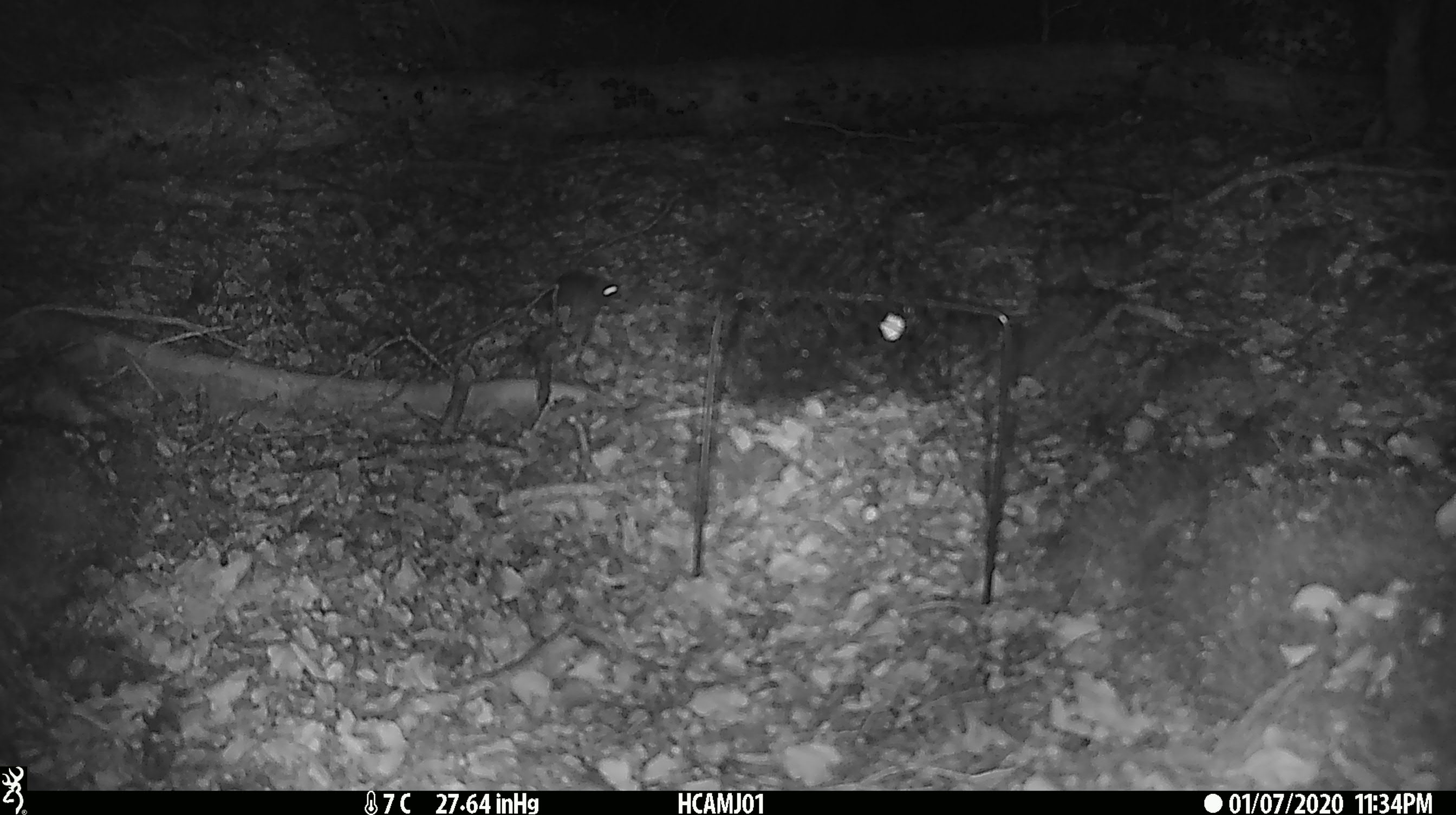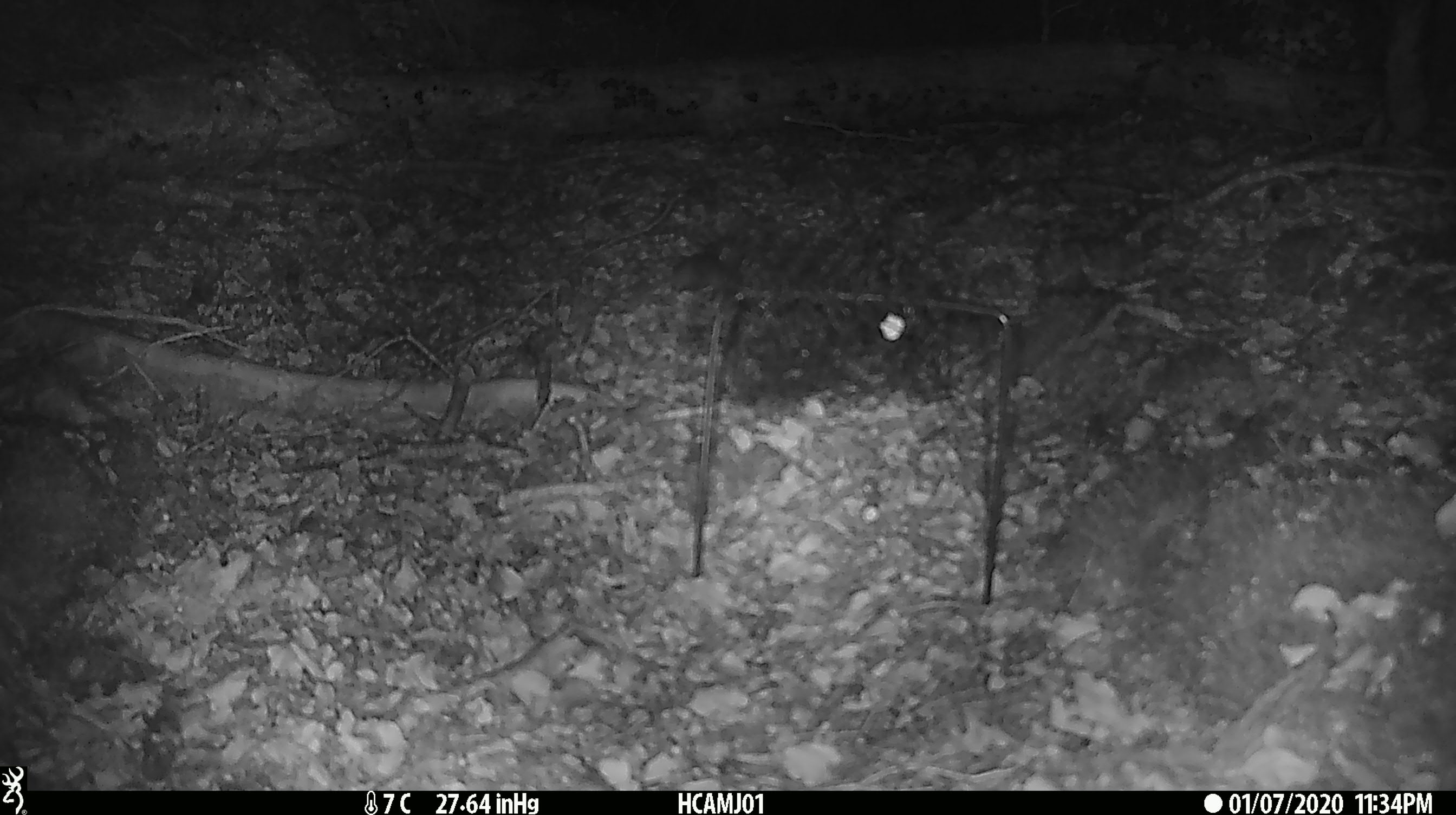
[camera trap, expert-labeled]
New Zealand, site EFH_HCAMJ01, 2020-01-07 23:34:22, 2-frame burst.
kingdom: Animalia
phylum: Chordata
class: Mammalia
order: Rodentia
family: Muridae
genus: Mus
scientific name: Mus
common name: mouse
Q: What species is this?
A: Mouse (Mus).